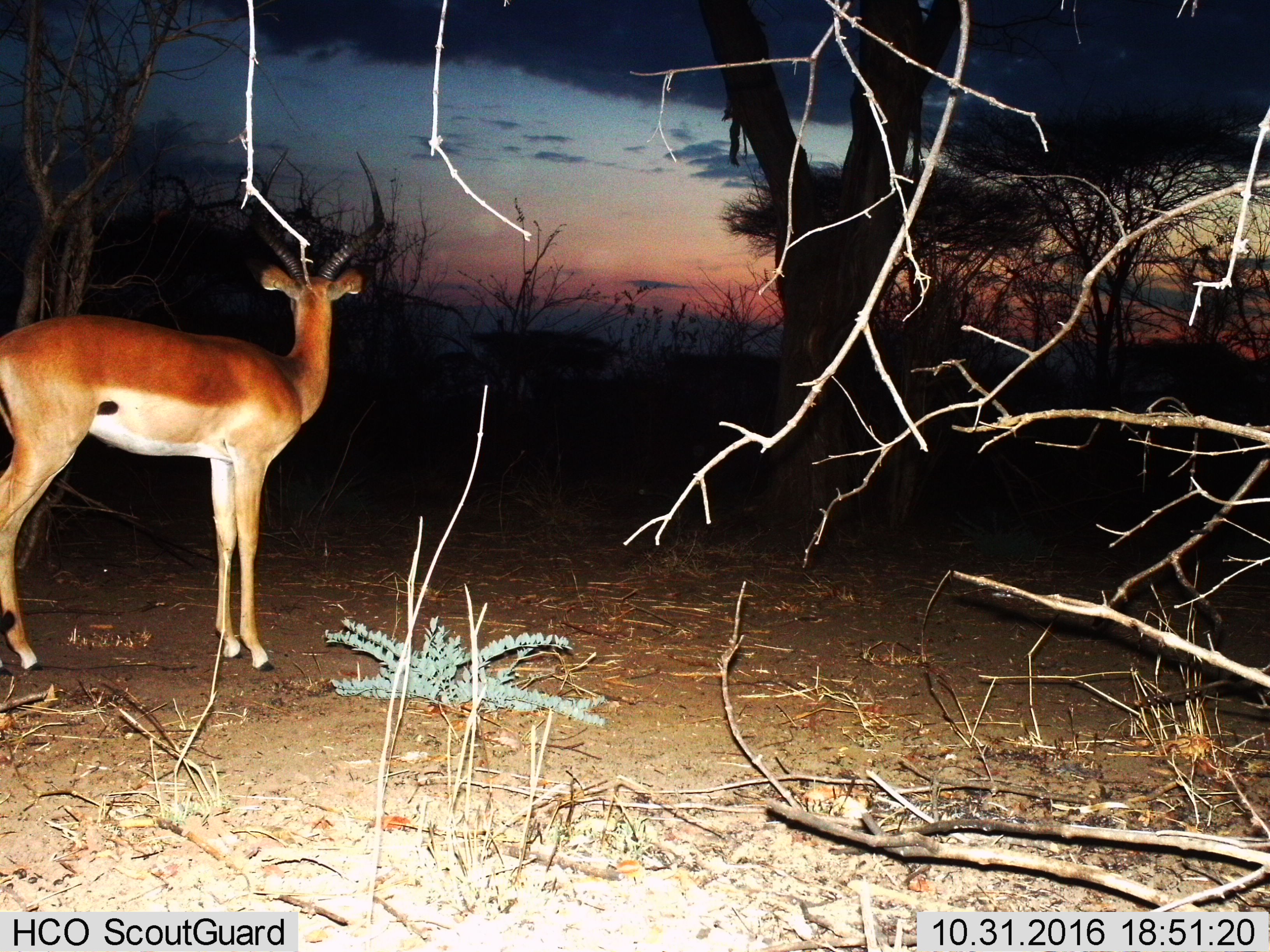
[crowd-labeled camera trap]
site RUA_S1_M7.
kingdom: Animalia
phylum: Chordata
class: Mammalia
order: Artiodactyla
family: Bovidae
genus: Aepyceros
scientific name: Aepyceros melampus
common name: impala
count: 1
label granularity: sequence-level